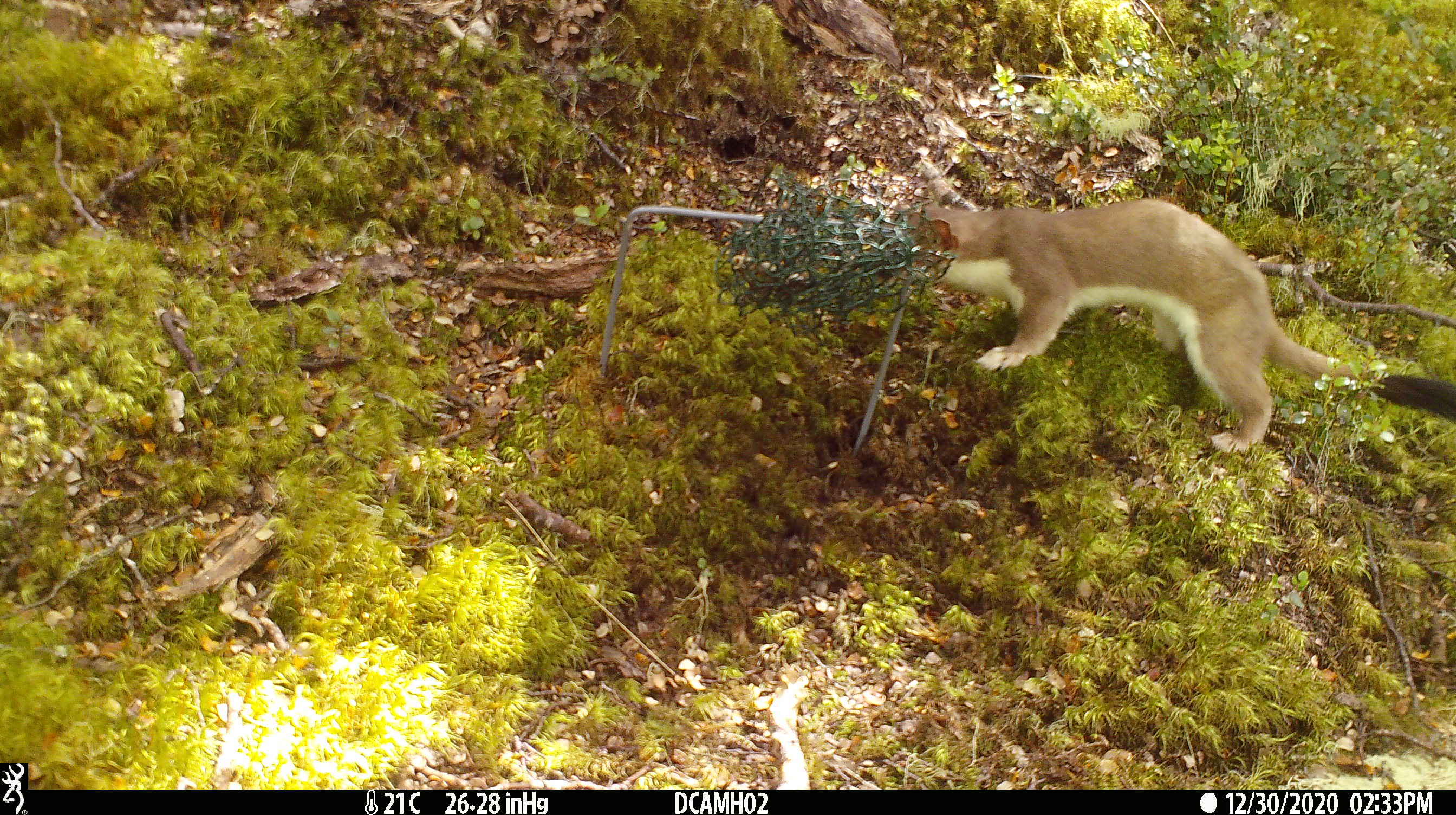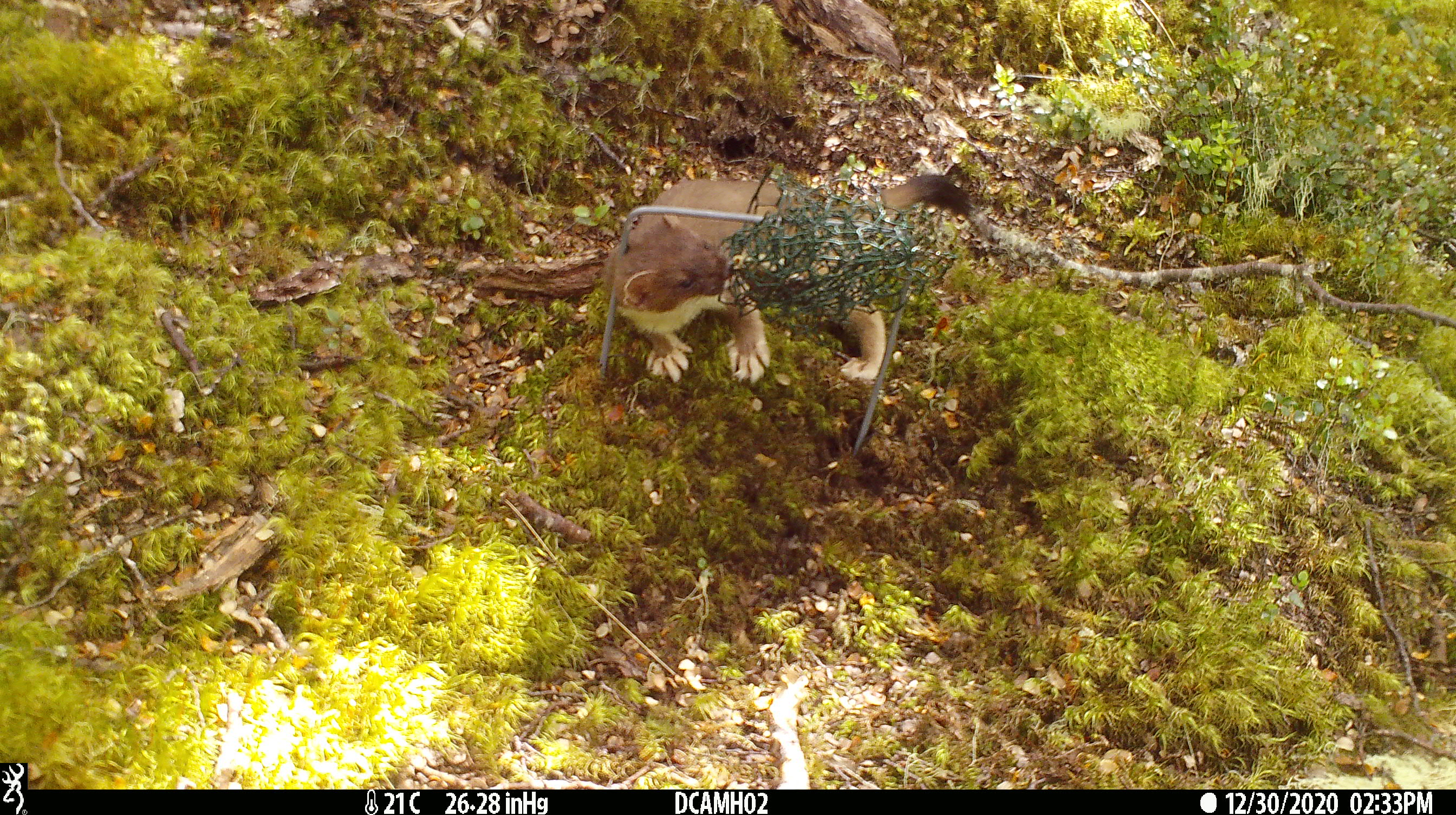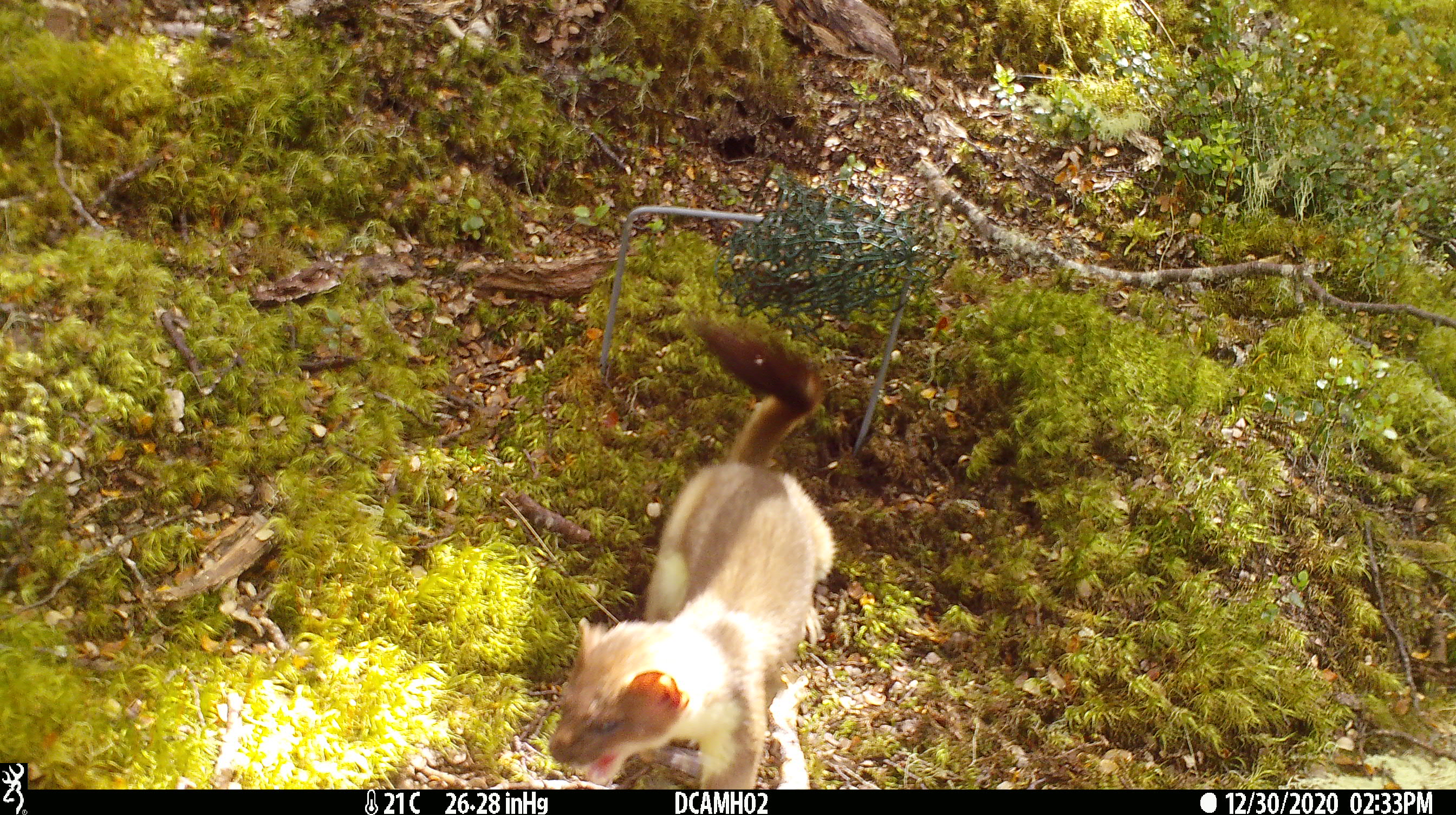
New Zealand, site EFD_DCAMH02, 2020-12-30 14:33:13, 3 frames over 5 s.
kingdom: Animalia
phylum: Chordata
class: Mammalia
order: Carnivora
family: Mustelidae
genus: Mustela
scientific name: Mustela erminea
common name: stoat